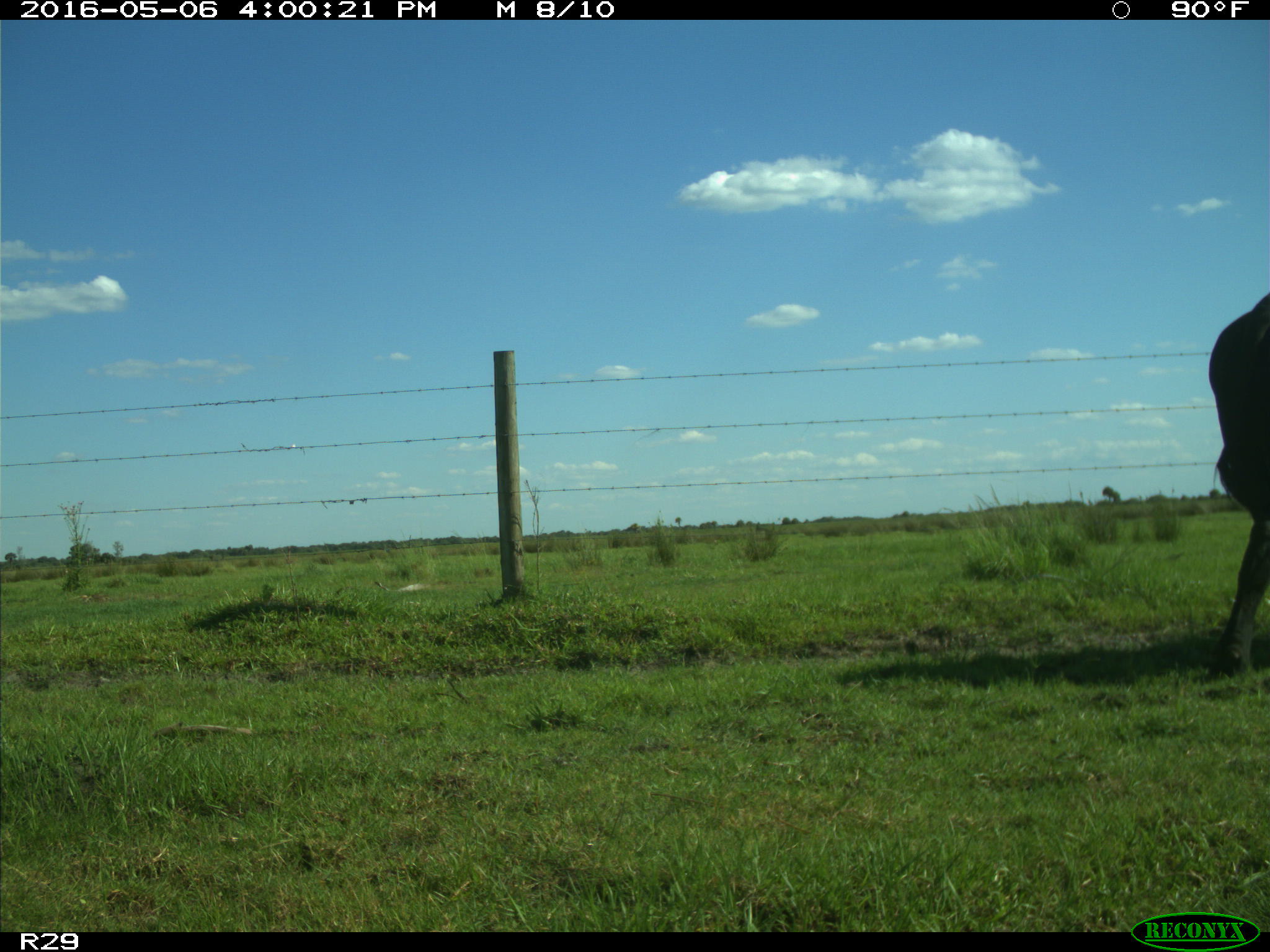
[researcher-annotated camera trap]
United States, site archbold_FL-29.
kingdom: Animalia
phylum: Chordata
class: Mammalia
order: Artiodactyla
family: Bovidae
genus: Bos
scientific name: Bos taurus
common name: domestic cow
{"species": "Bos taurus (domestic cow)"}